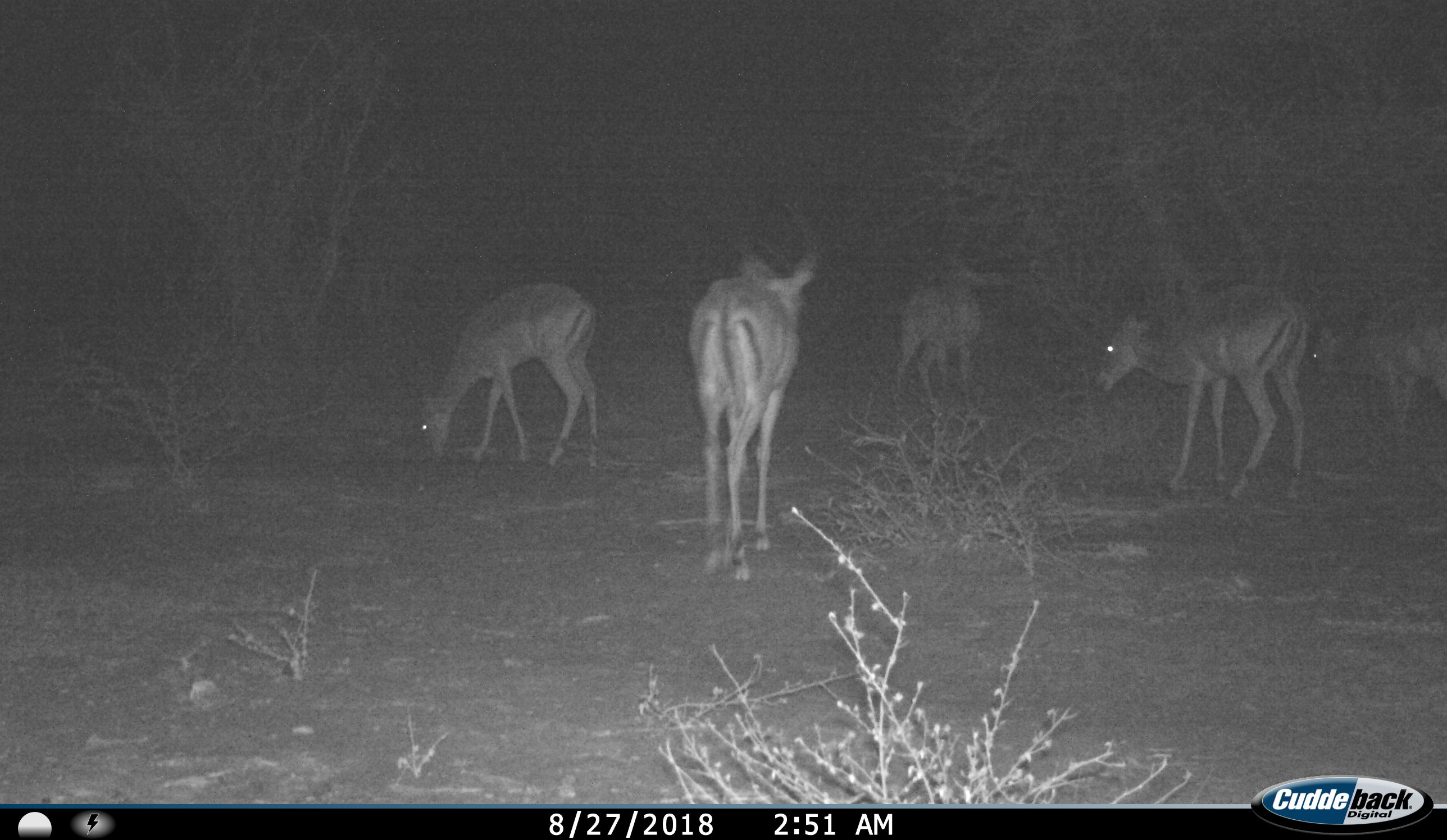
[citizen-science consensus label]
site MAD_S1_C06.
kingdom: Animalia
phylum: Chordata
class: Mammalia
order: Artiodactyla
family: Bovidae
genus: Aepyceros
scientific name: Aepyceros melampus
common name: impala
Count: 5.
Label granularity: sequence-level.